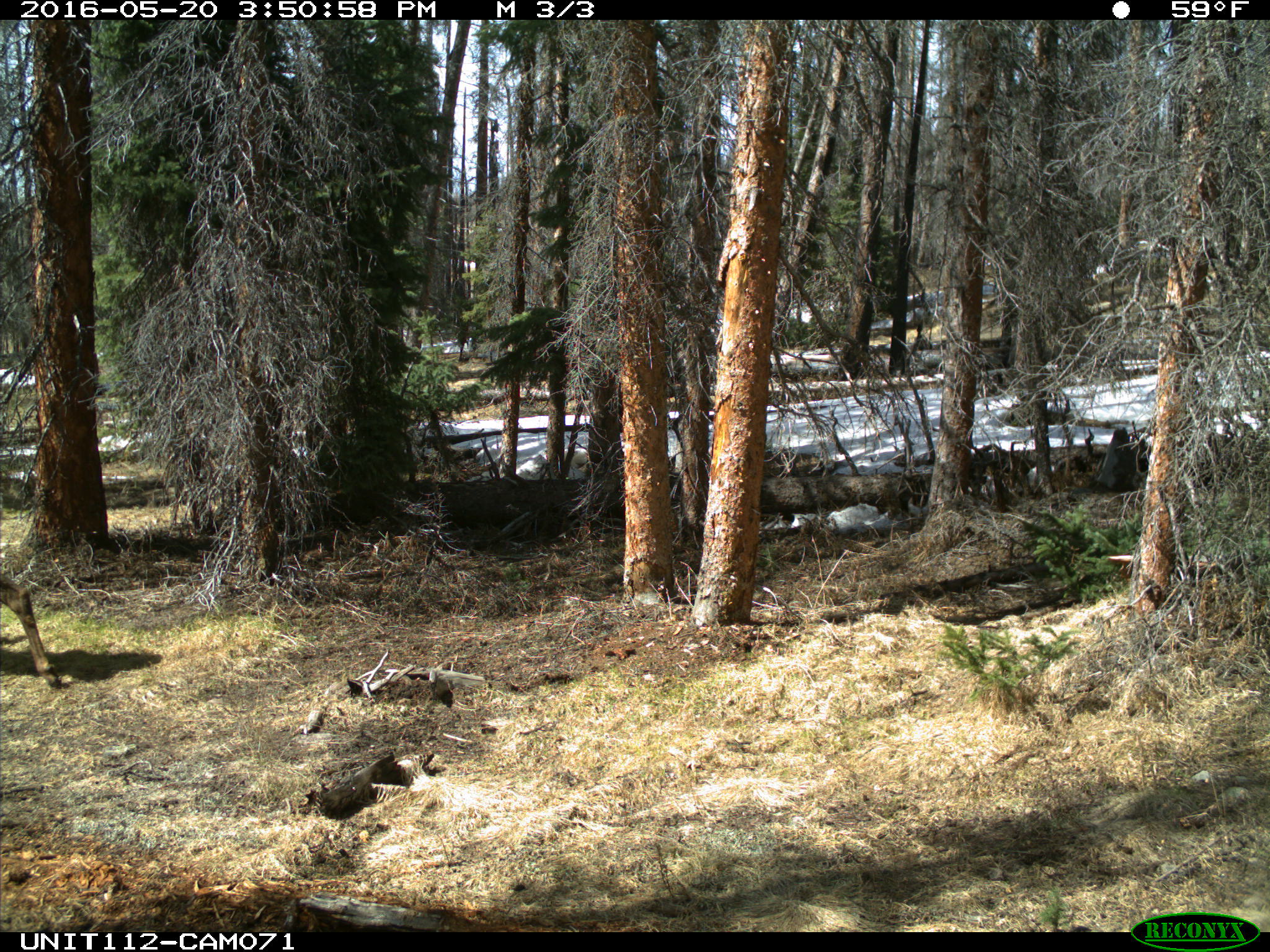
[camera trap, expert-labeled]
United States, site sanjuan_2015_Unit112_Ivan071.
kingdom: Animalia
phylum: Chordata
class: Mammalia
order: Artiodactyla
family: Cervidae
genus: Cervus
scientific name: Cervus elaphus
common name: red deer